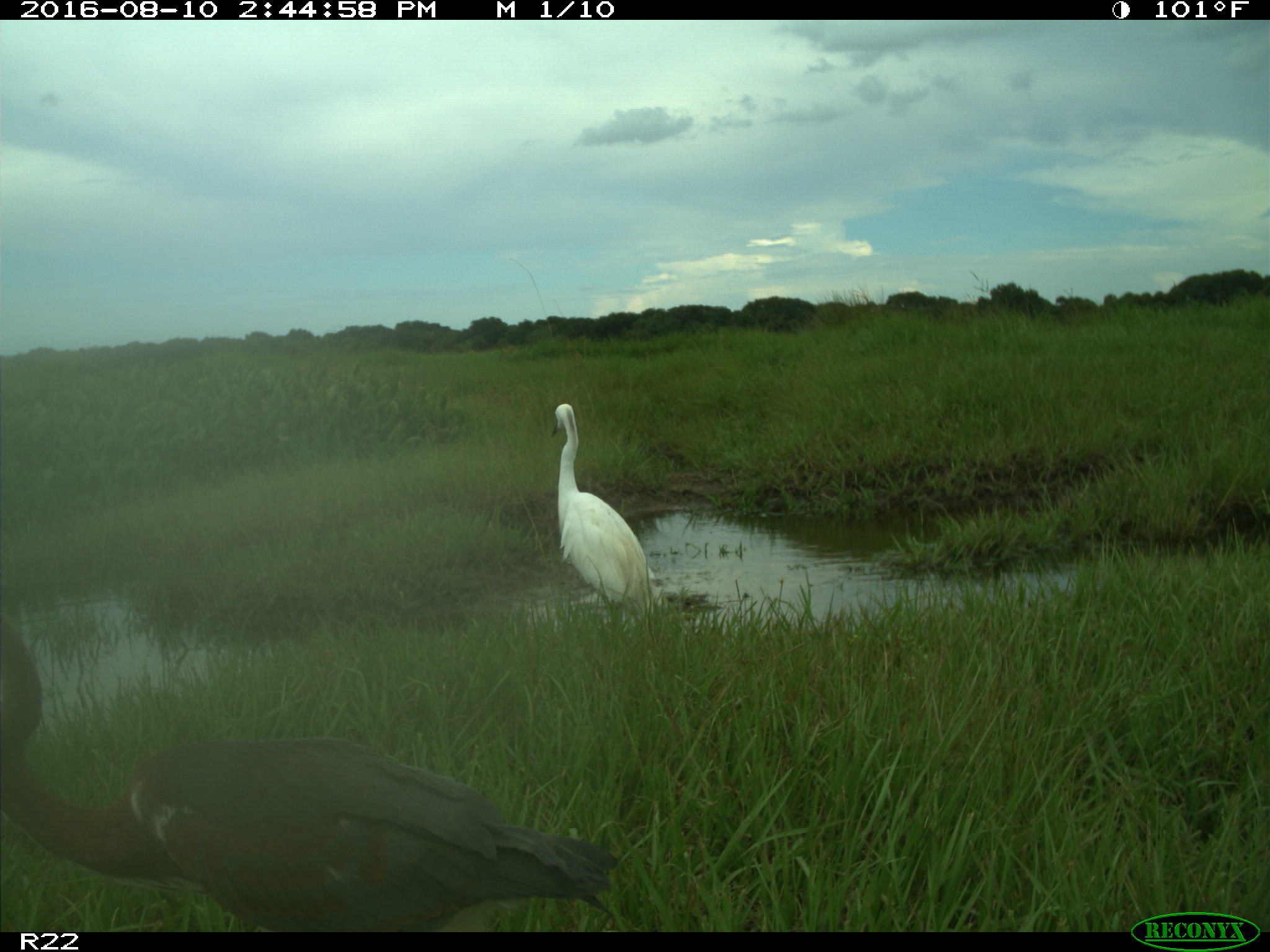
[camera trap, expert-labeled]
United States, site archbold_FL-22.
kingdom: Animalia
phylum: Chordata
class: Aves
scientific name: Aves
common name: birds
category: unidentified bird